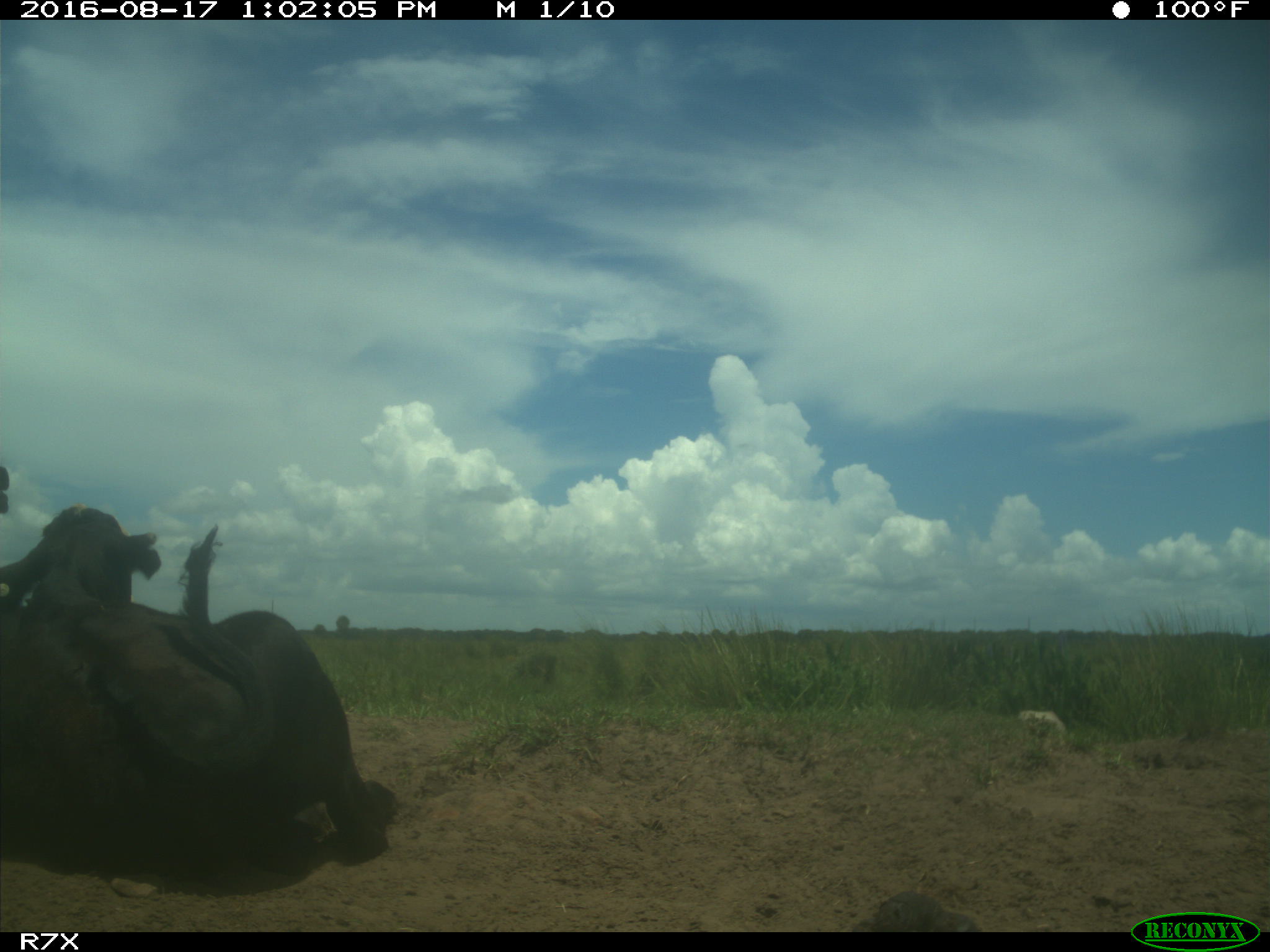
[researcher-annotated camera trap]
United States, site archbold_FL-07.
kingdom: Animalia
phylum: Chordata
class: Mammalia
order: Artiodactyla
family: Bovidae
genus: Bos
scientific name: Bos taurus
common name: domestic cow